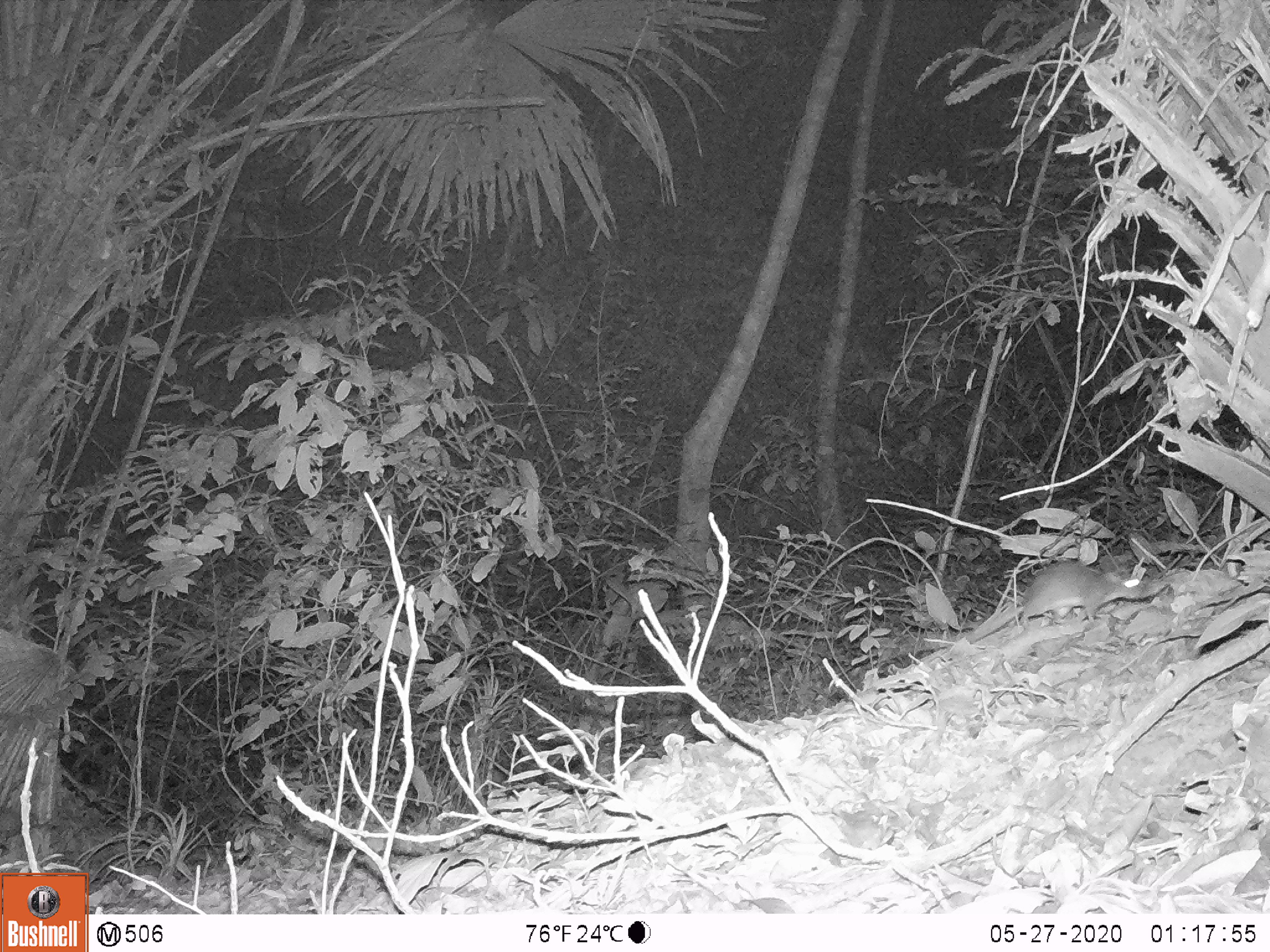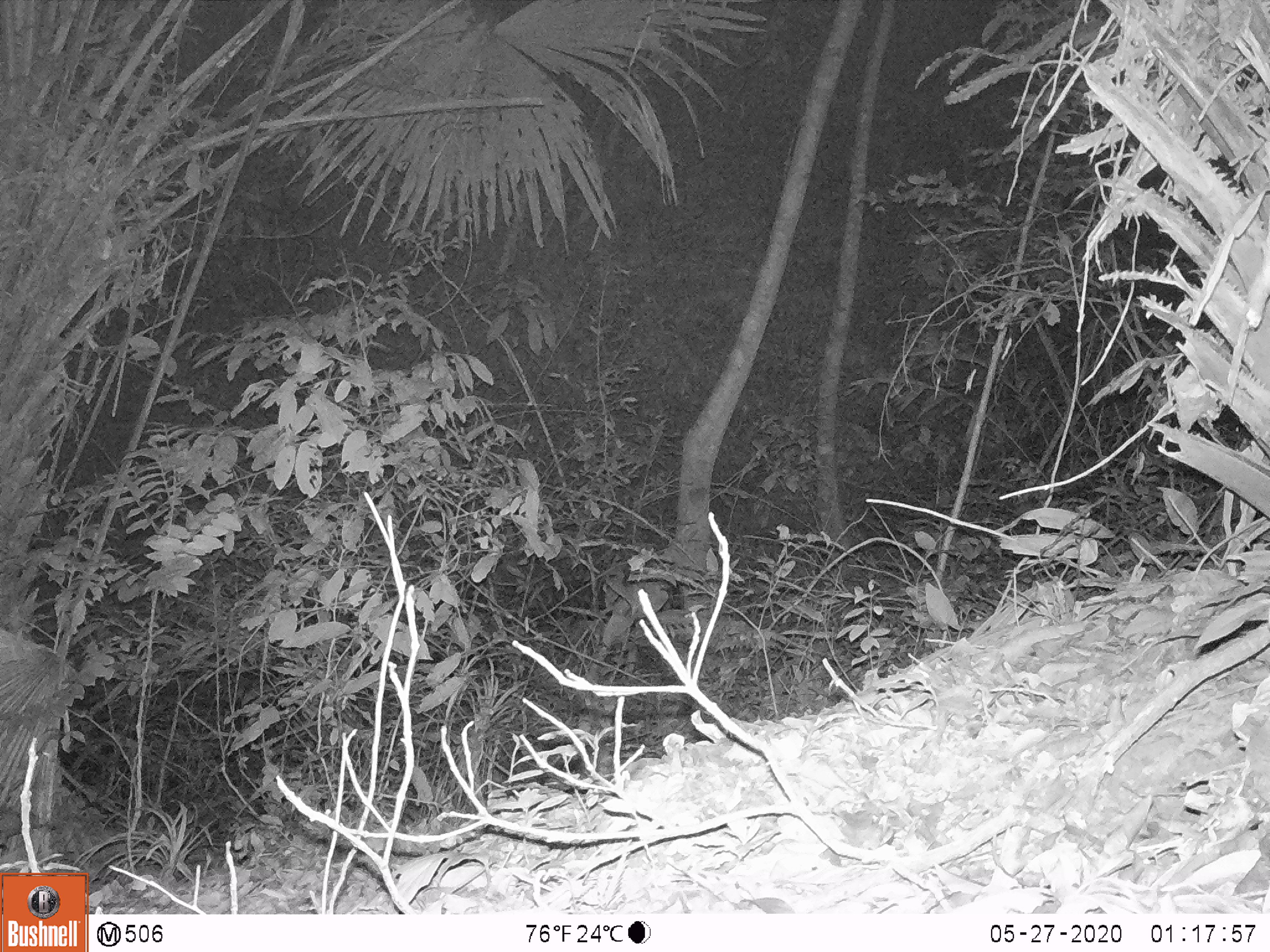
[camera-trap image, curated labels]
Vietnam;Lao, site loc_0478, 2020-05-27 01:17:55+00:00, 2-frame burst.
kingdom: Animalia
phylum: Chordata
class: Mammalia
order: Rodentia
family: Muridae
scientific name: Muridae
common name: old-world mice and rats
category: unidentified murid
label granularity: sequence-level